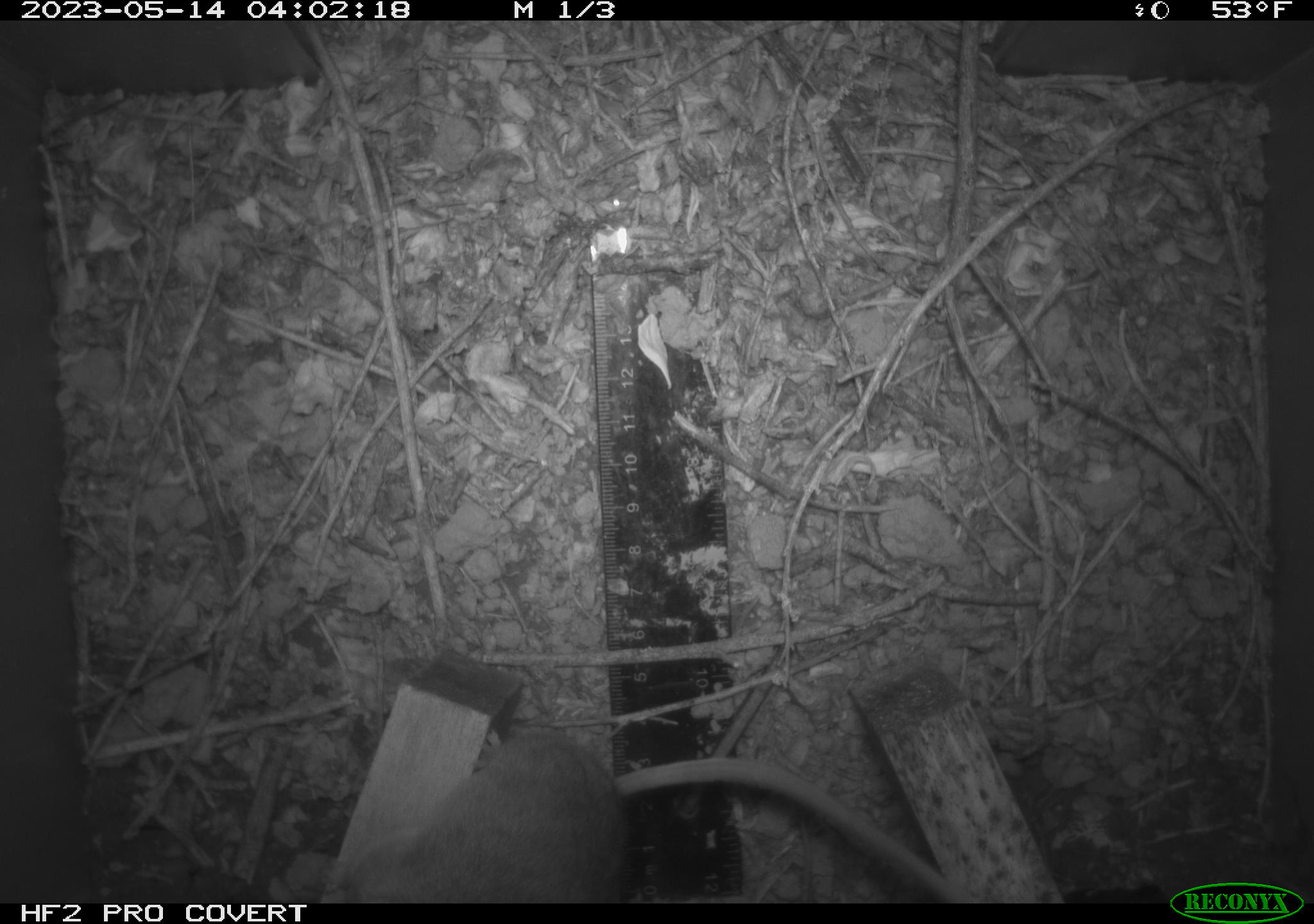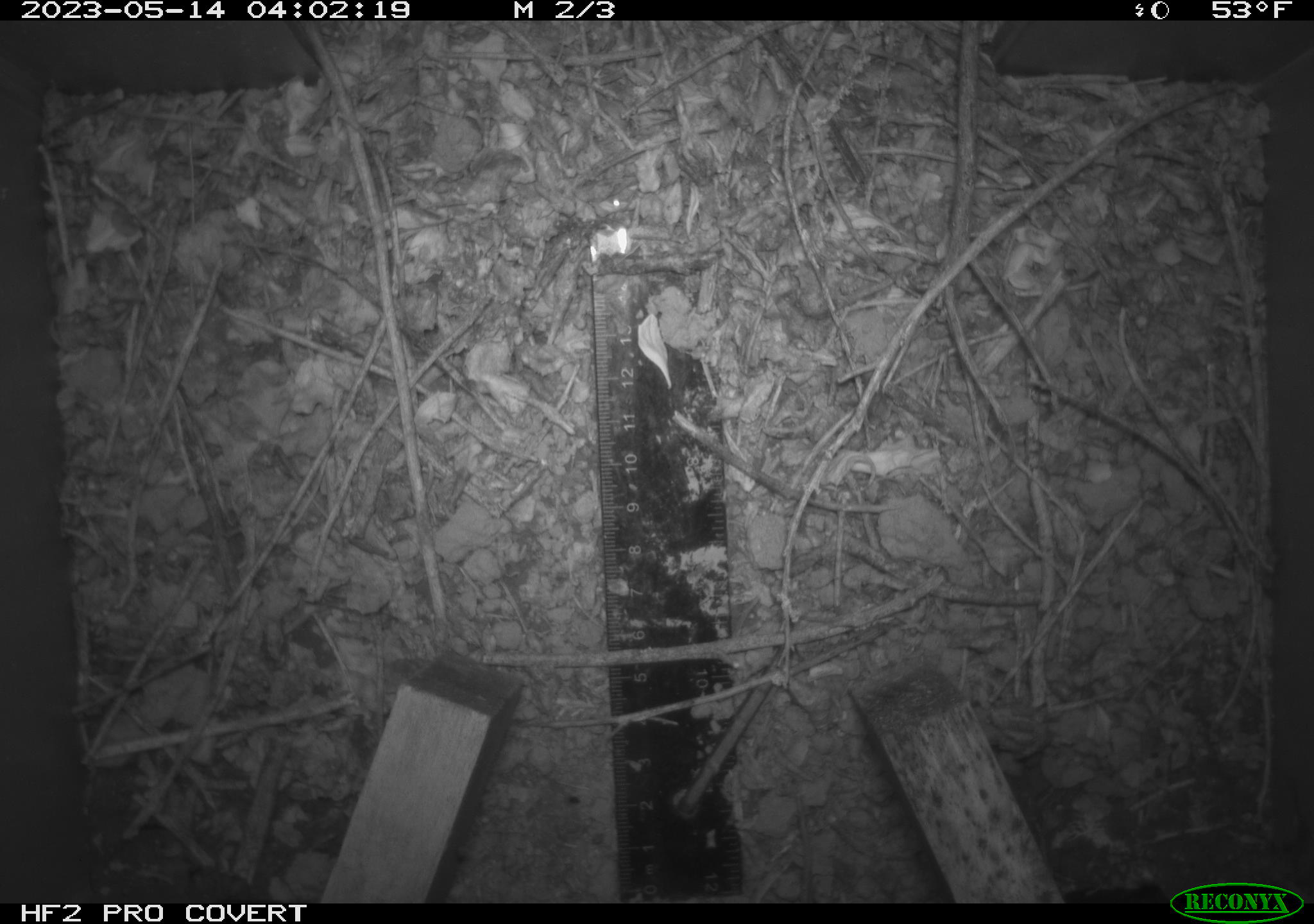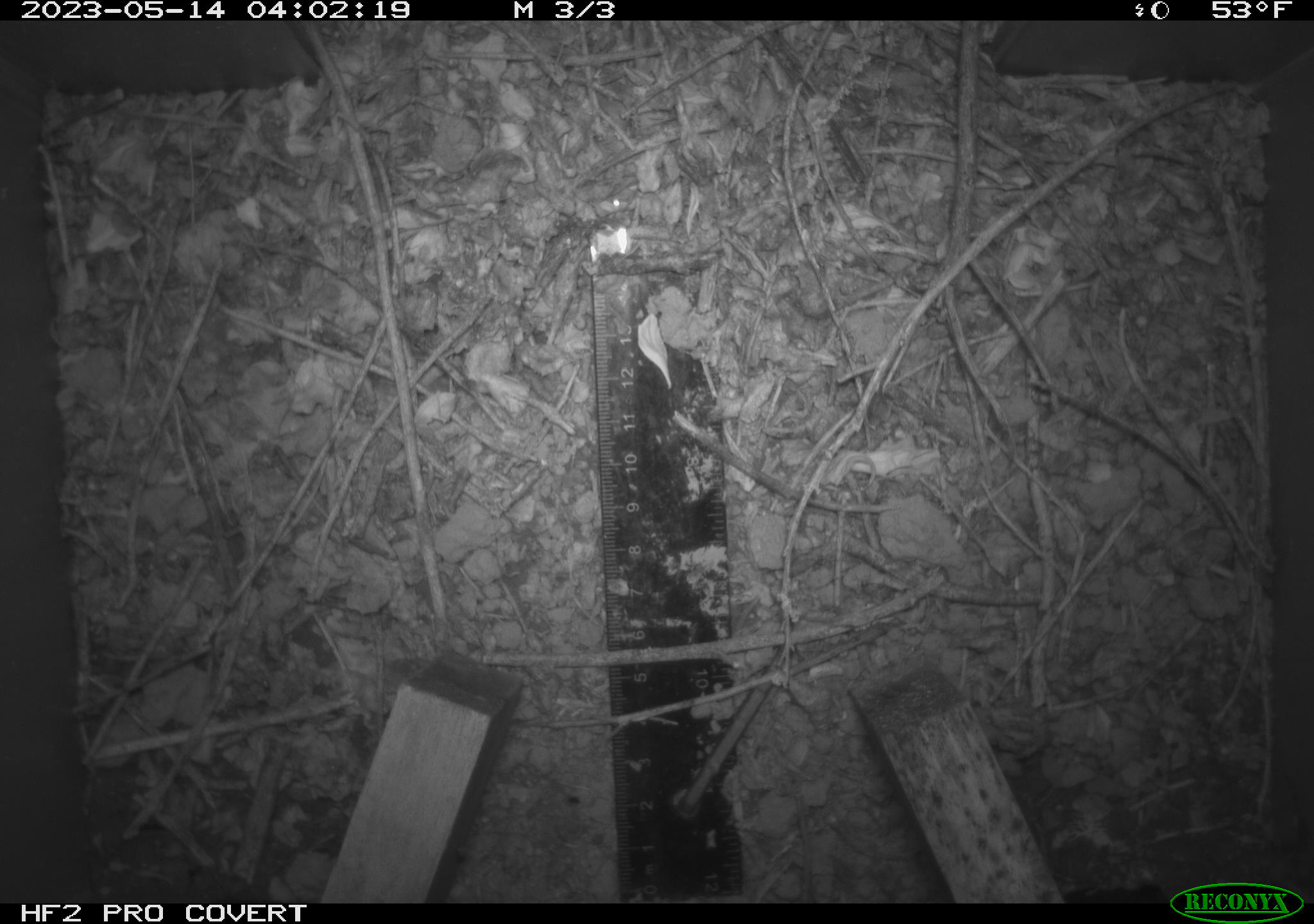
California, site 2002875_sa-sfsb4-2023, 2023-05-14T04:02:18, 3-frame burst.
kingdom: Animalia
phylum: Chordata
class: Mammalia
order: Rodentia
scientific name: Rodentia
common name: mouse species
Mouse species (Rodentia).